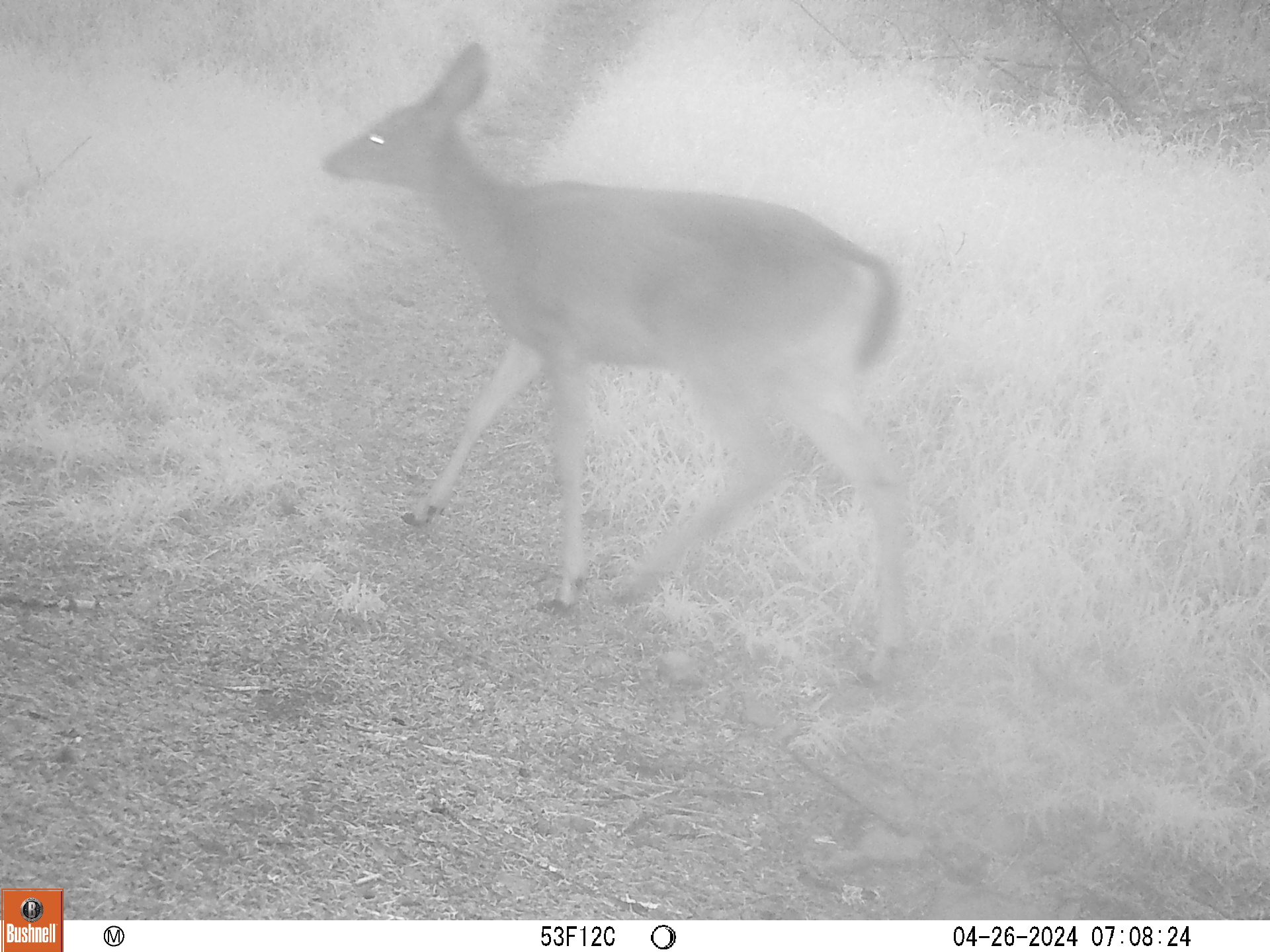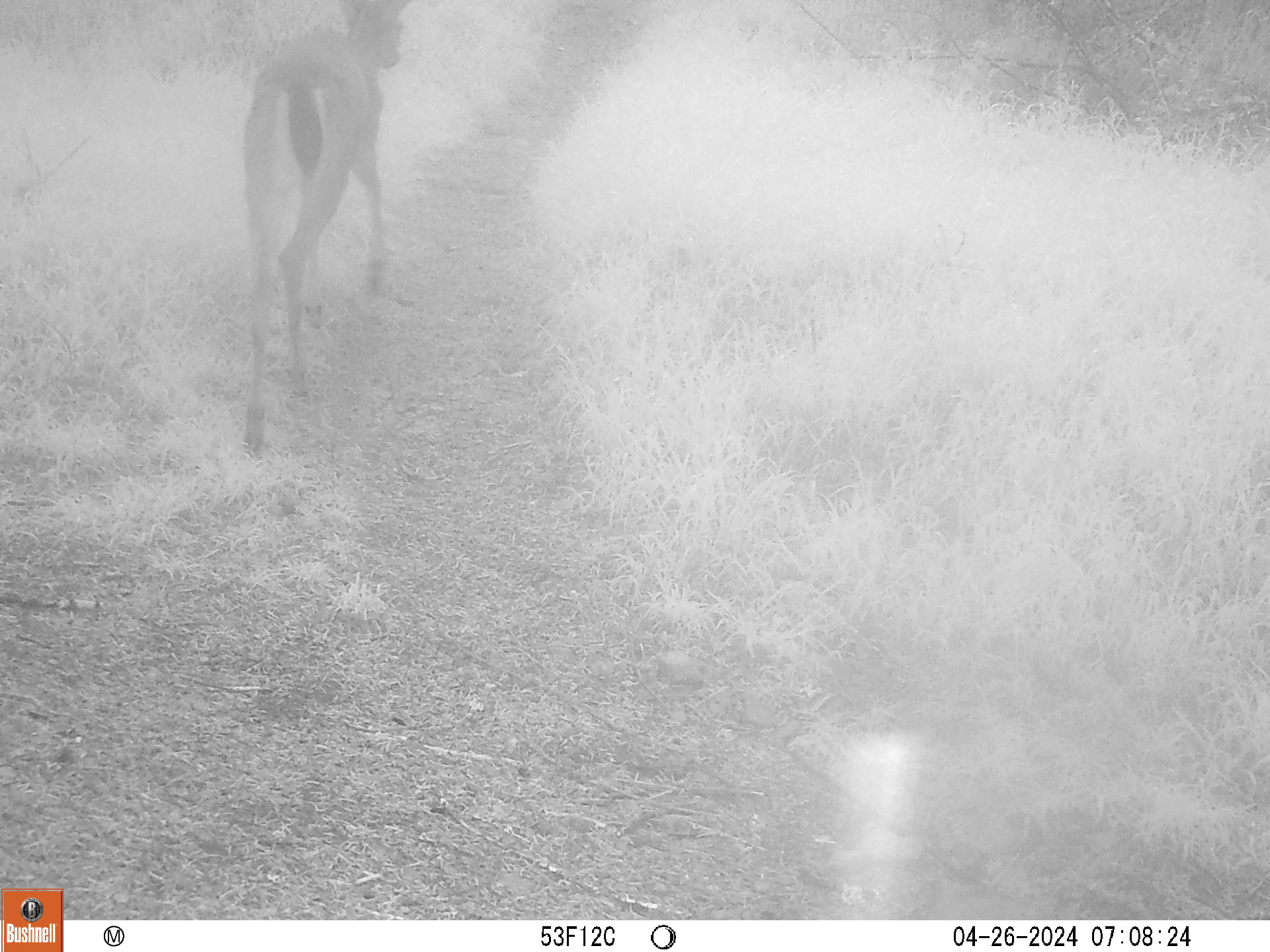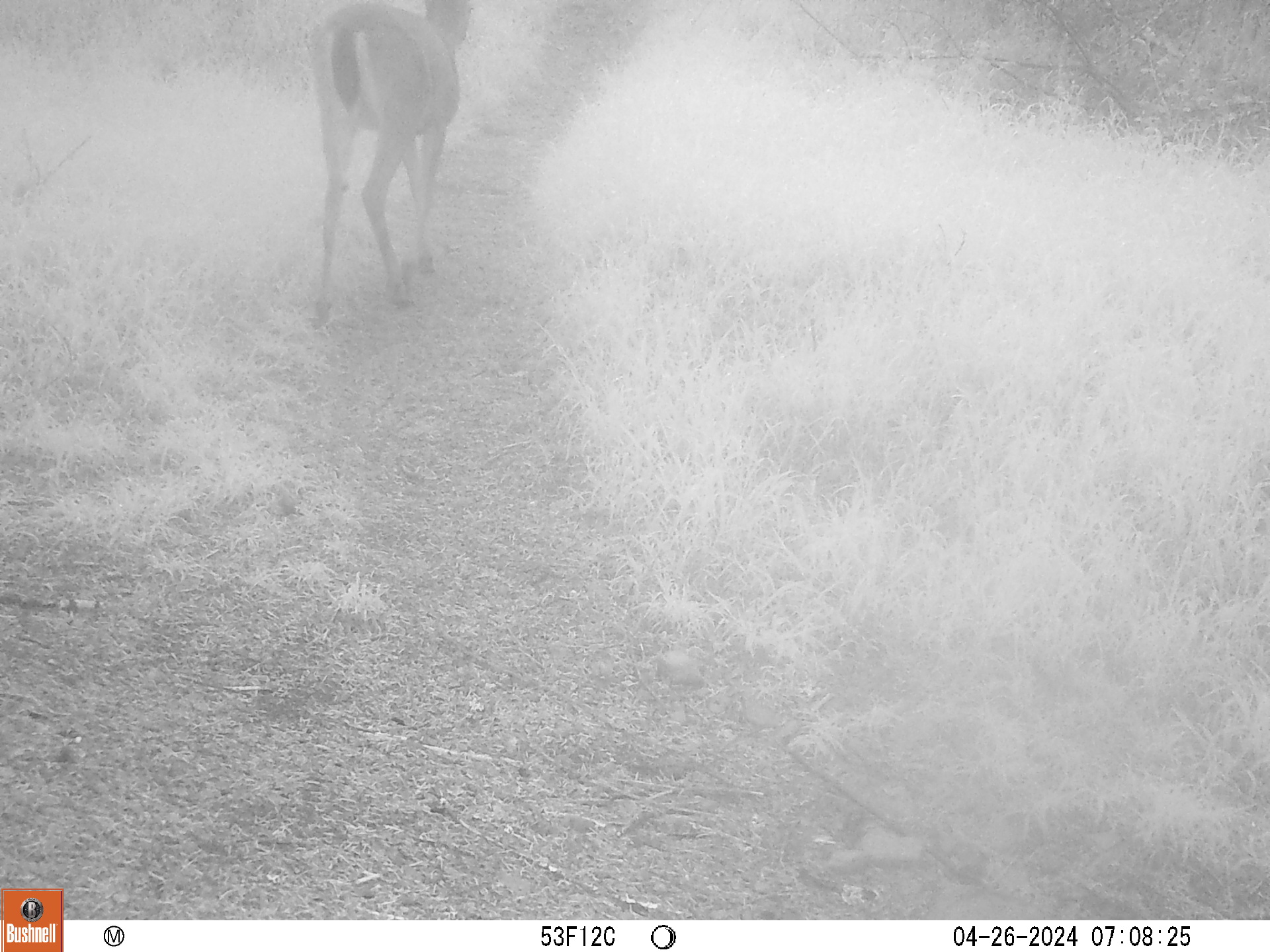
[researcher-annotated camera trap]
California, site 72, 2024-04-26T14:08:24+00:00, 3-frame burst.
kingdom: Animalia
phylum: Chordata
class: Mammalia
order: Artiodactyla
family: Cervidae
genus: Odocoileus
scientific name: Odocoileus hemionus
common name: mule deer